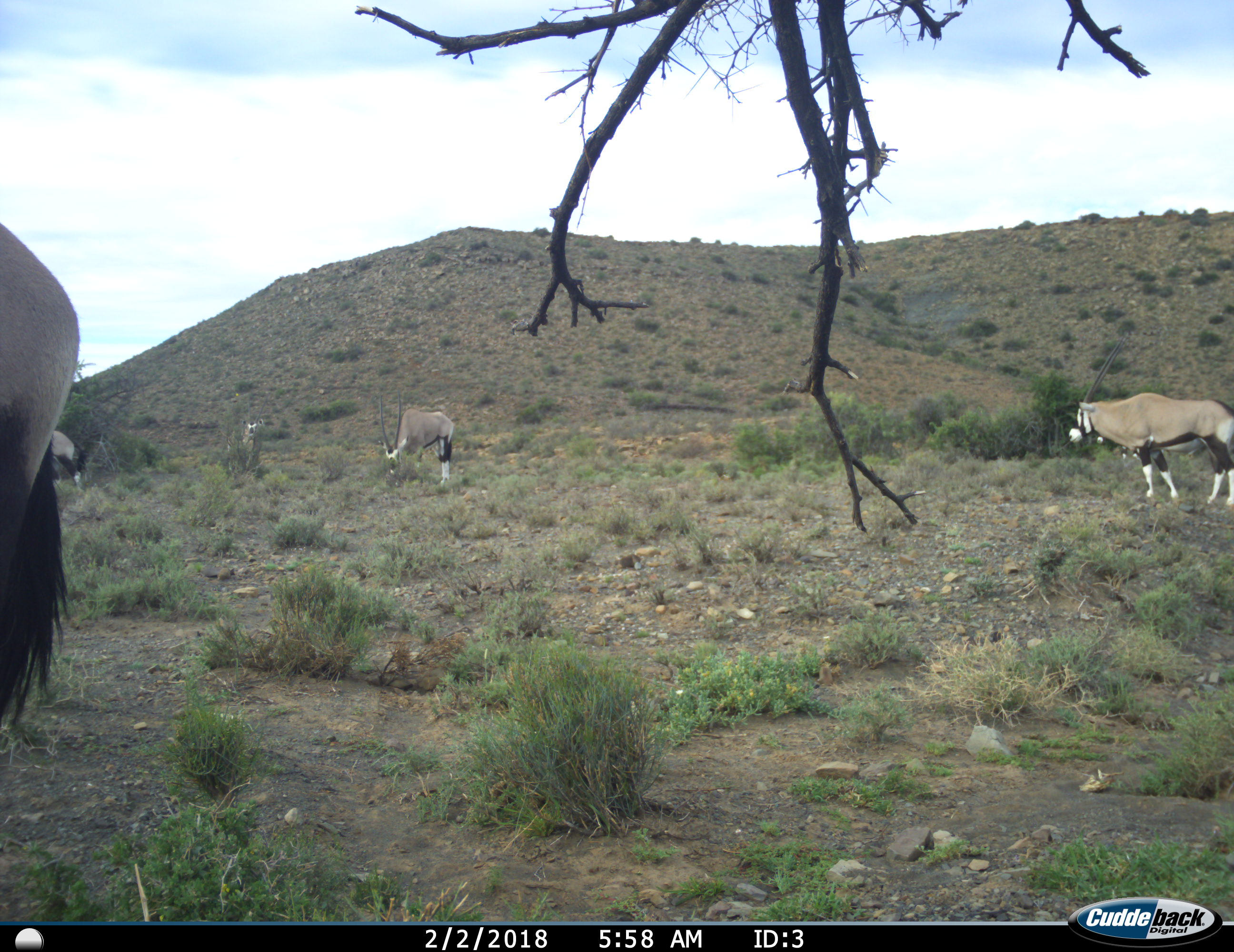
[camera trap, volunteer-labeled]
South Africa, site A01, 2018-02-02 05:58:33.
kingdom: Animalia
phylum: Chordata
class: Mammalia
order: Artiodactyla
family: Bovidae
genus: Oryx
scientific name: Oryx gazella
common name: gemsbok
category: gemsbokoryx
Gemsbokoryx (gemsbok) (Oryx gazella), count 5. Behavior (volunteer vote fractions): standing 100%, resting 0%, moving 10%, interacting 0%. Young present (vote fraction): 0%. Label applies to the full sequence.